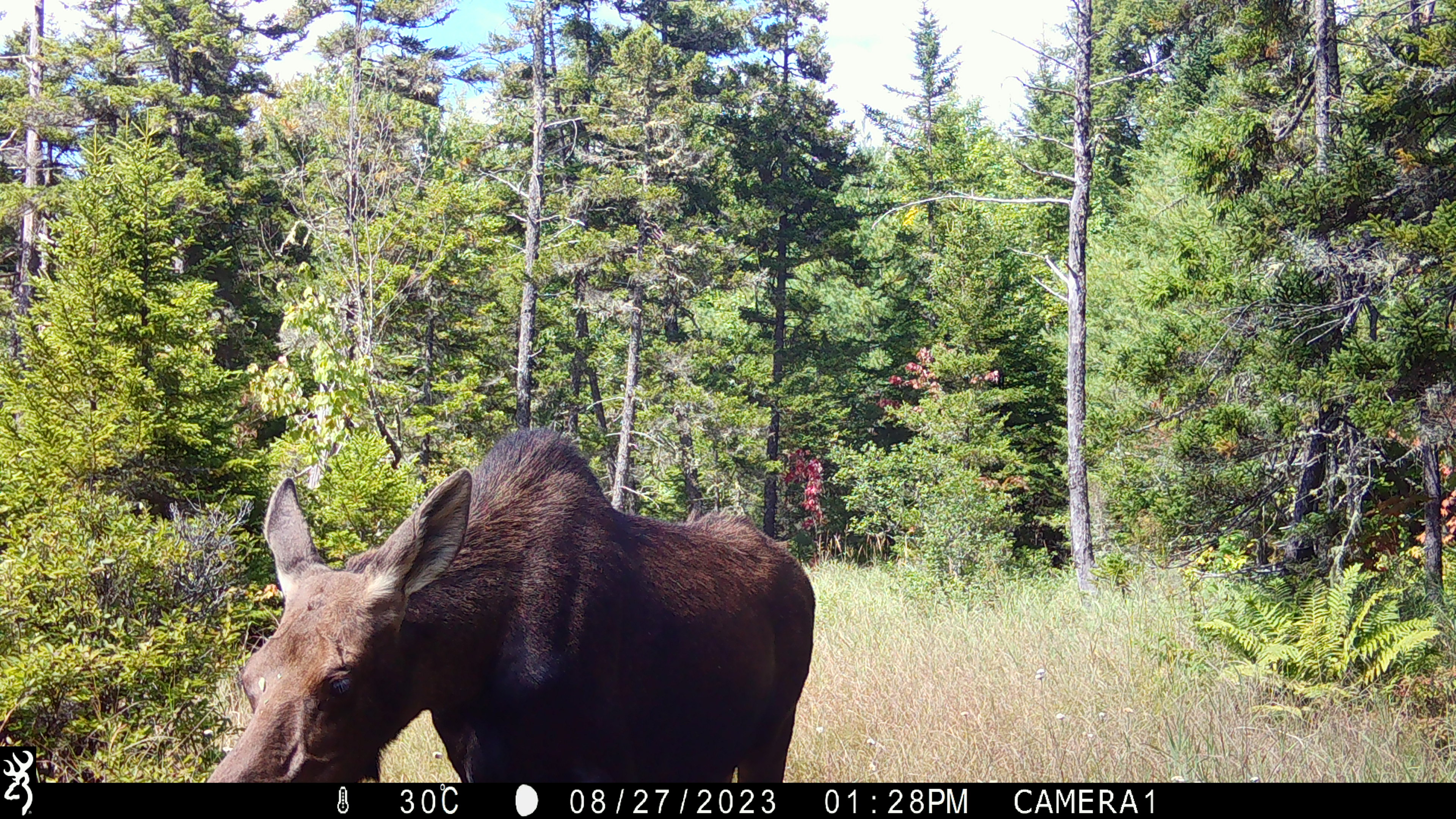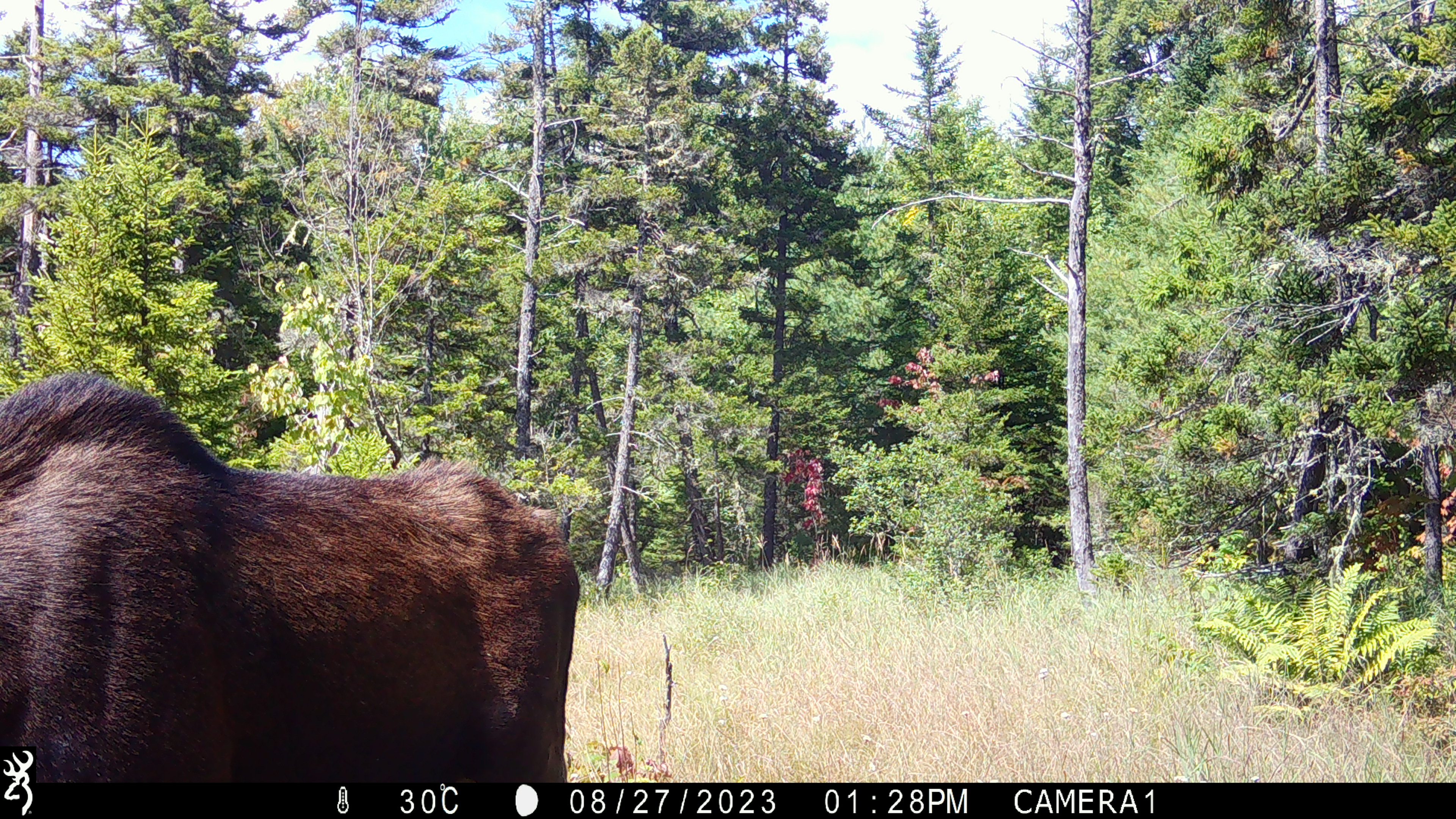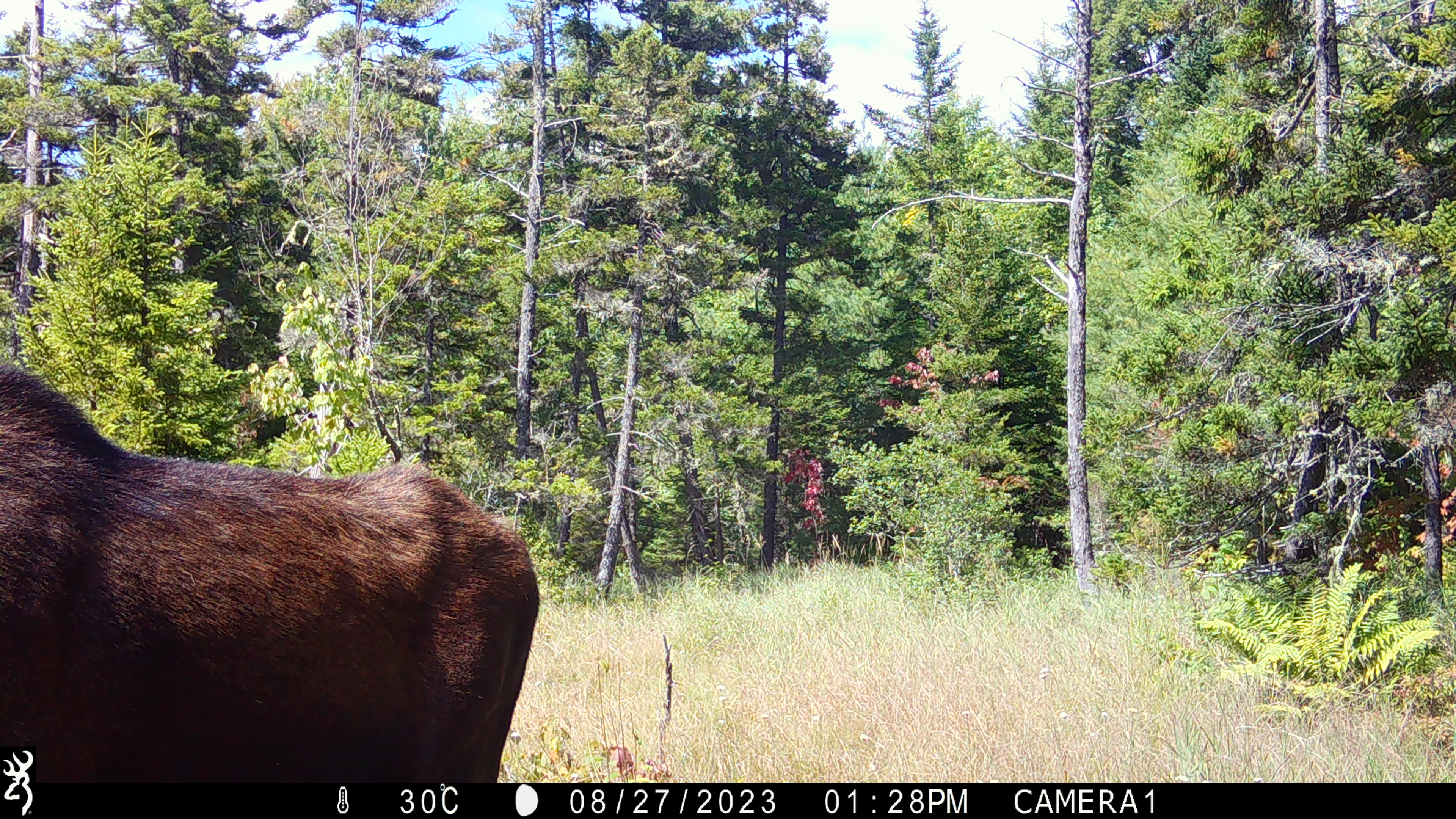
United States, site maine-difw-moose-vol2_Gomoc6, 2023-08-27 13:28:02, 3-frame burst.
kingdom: Animalia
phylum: Chordata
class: Mammalia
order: Artiodactyla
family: Cervidae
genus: Alces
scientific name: Alces alces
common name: moose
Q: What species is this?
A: Moose (Alces alces).